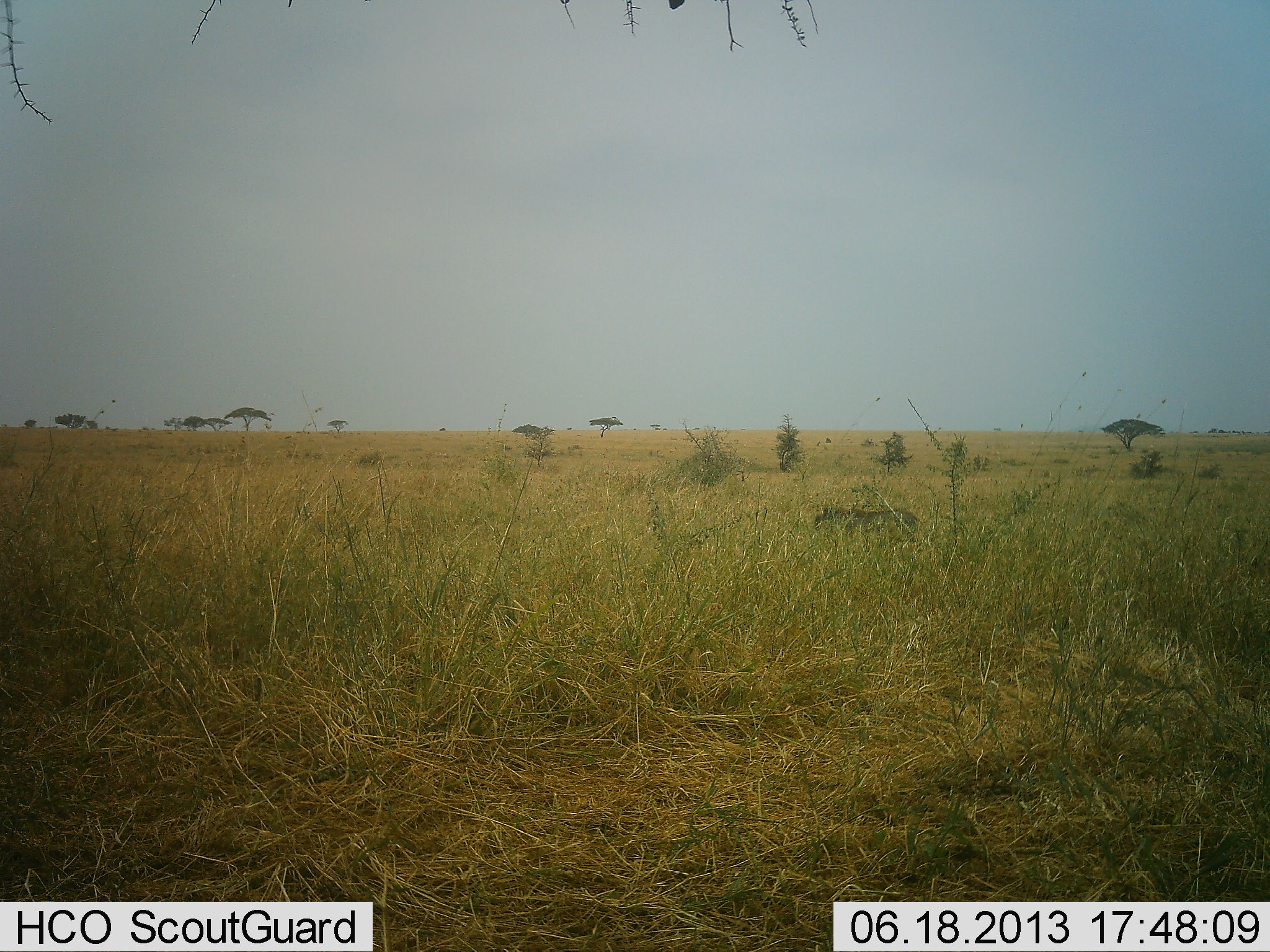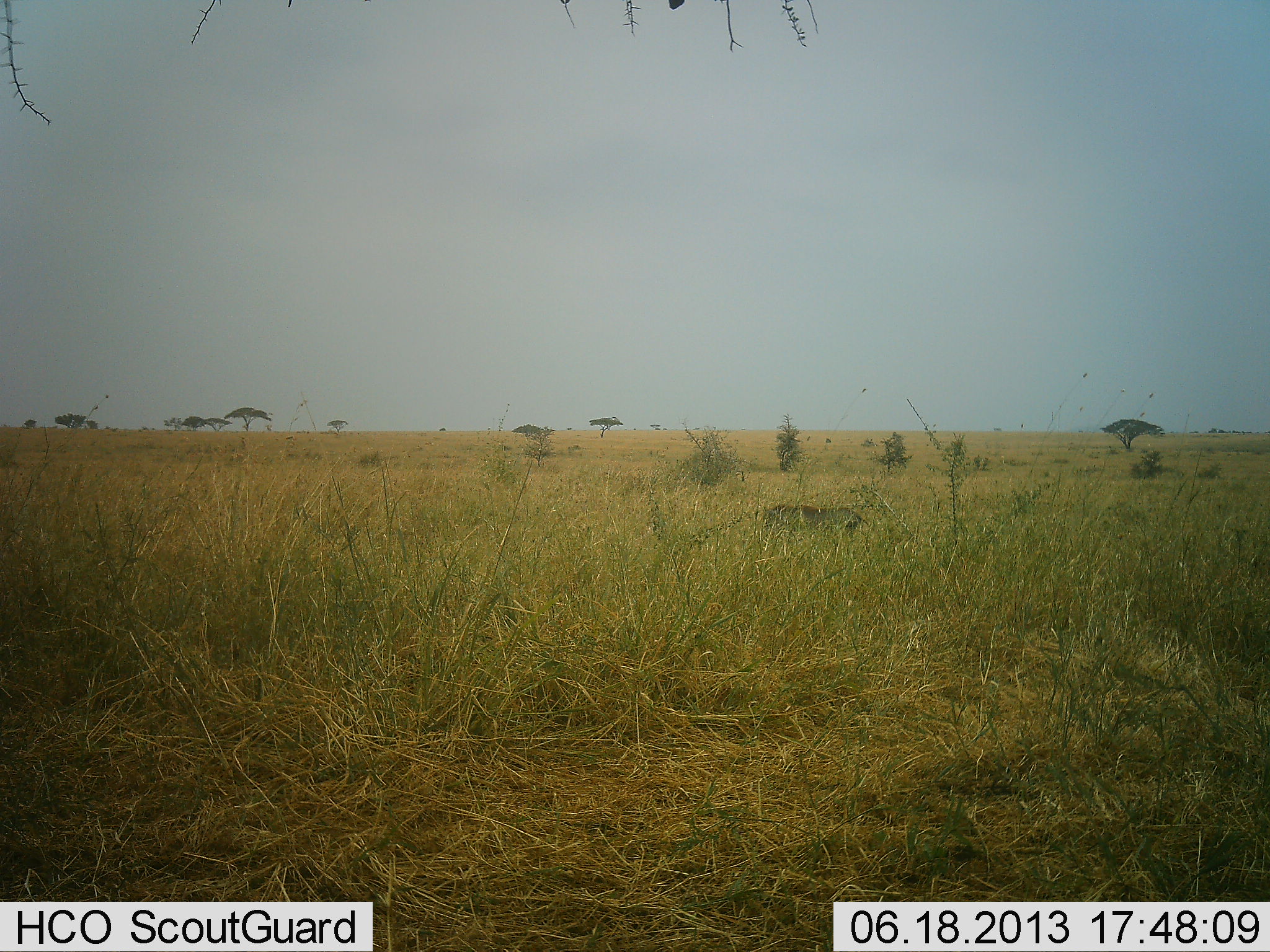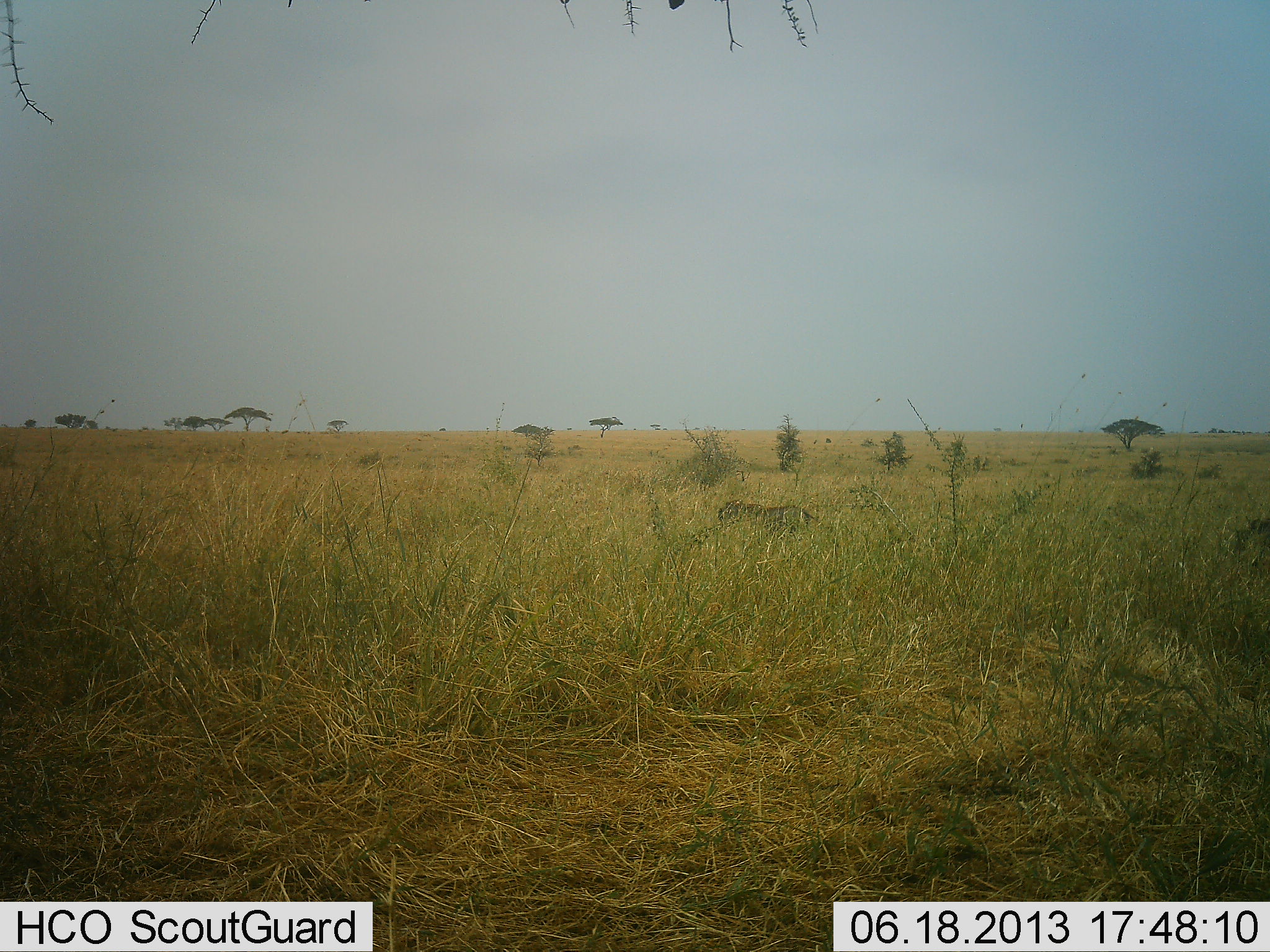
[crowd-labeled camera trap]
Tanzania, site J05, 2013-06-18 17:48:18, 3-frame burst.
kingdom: Animalia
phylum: Chordata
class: Mammalia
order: Artiodactyla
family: Suidae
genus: Phacochoerus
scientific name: Phacochoerus africanus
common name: warthog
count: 2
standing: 0%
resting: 0%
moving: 100%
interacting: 0%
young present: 0%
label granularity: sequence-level